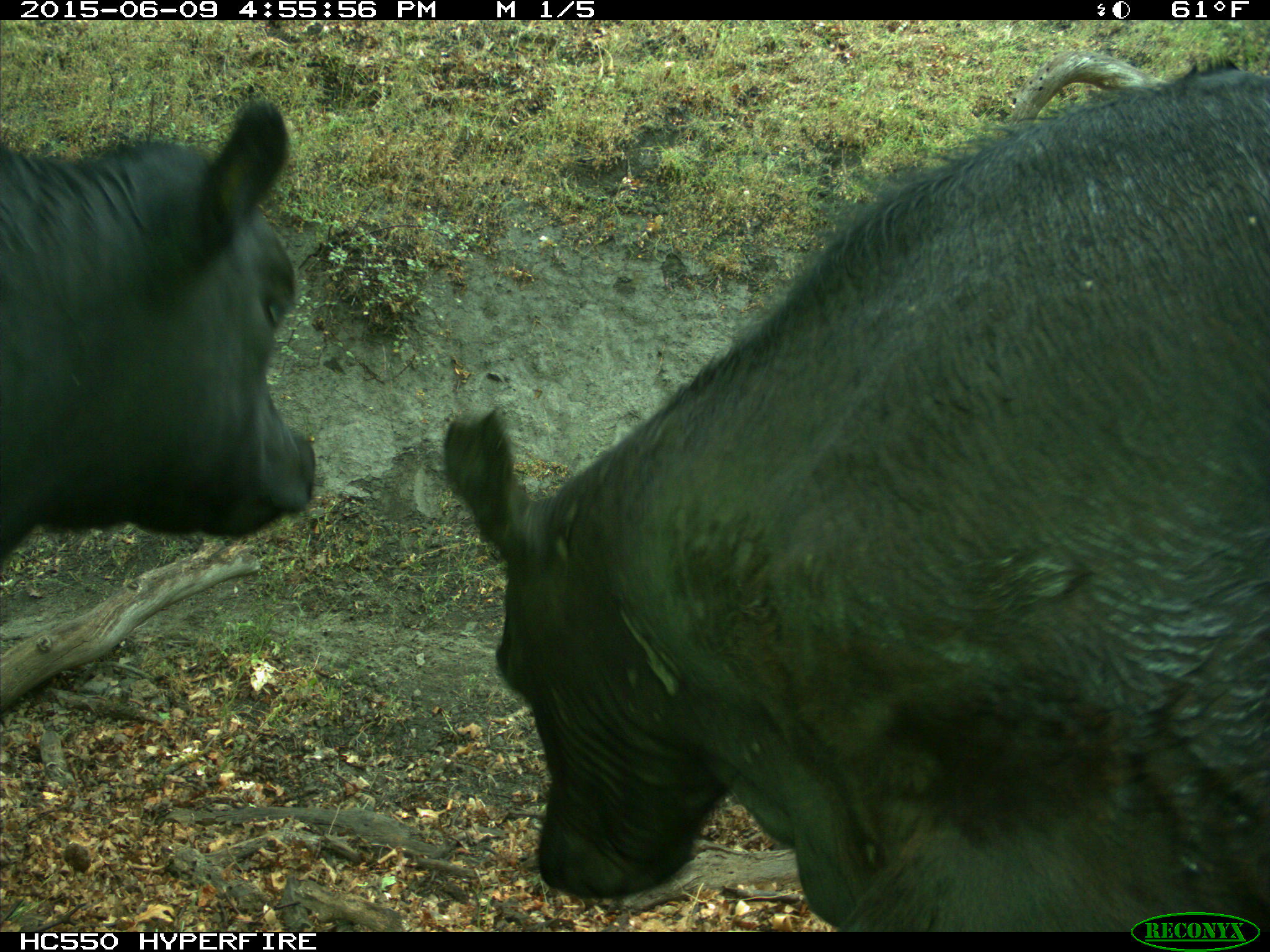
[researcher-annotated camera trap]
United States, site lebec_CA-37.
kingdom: Animalia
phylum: Chordata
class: Mammalia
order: Artiodactyla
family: Bovidae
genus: Bos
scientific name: Bos taurus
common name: domestic cow